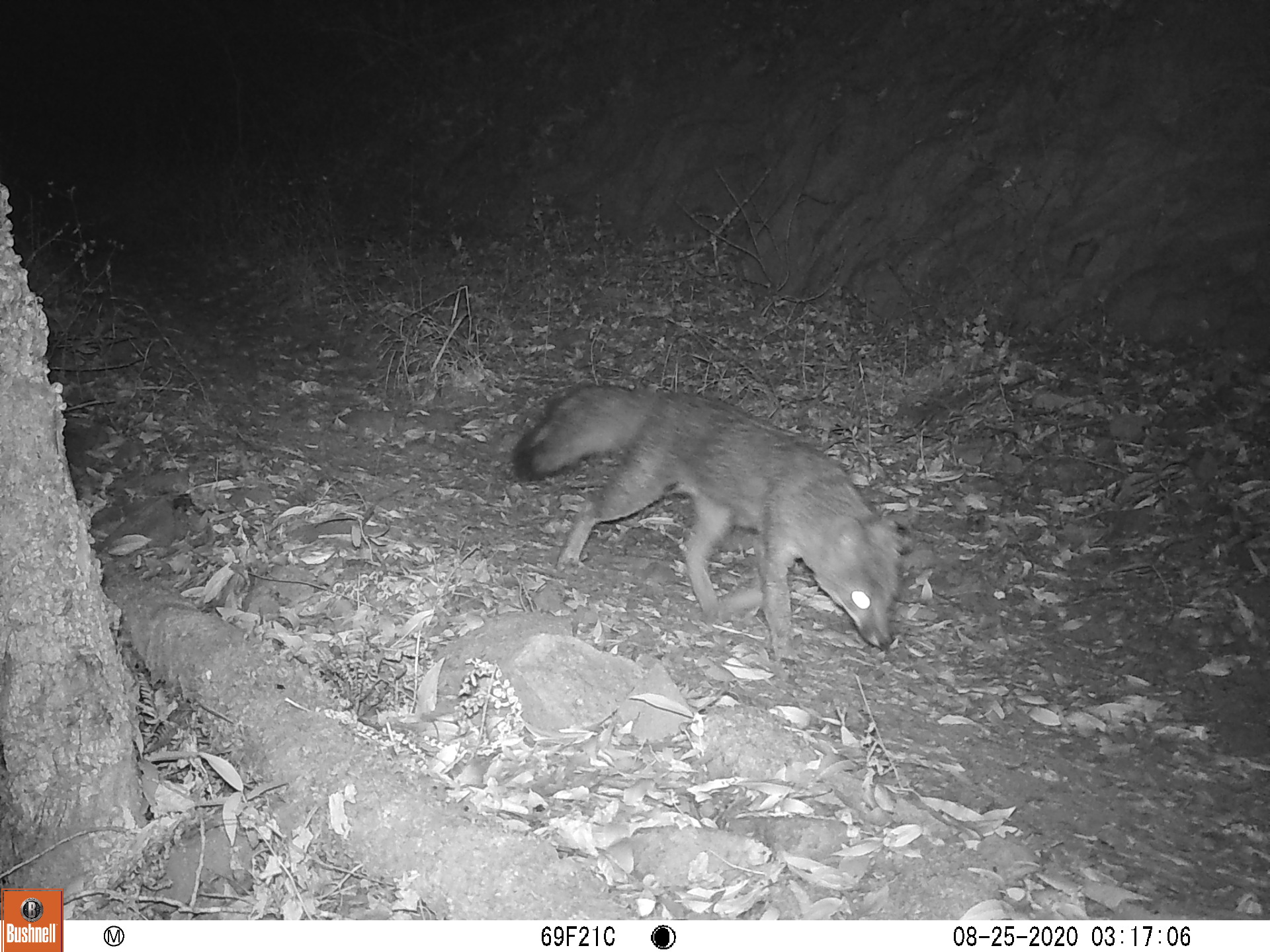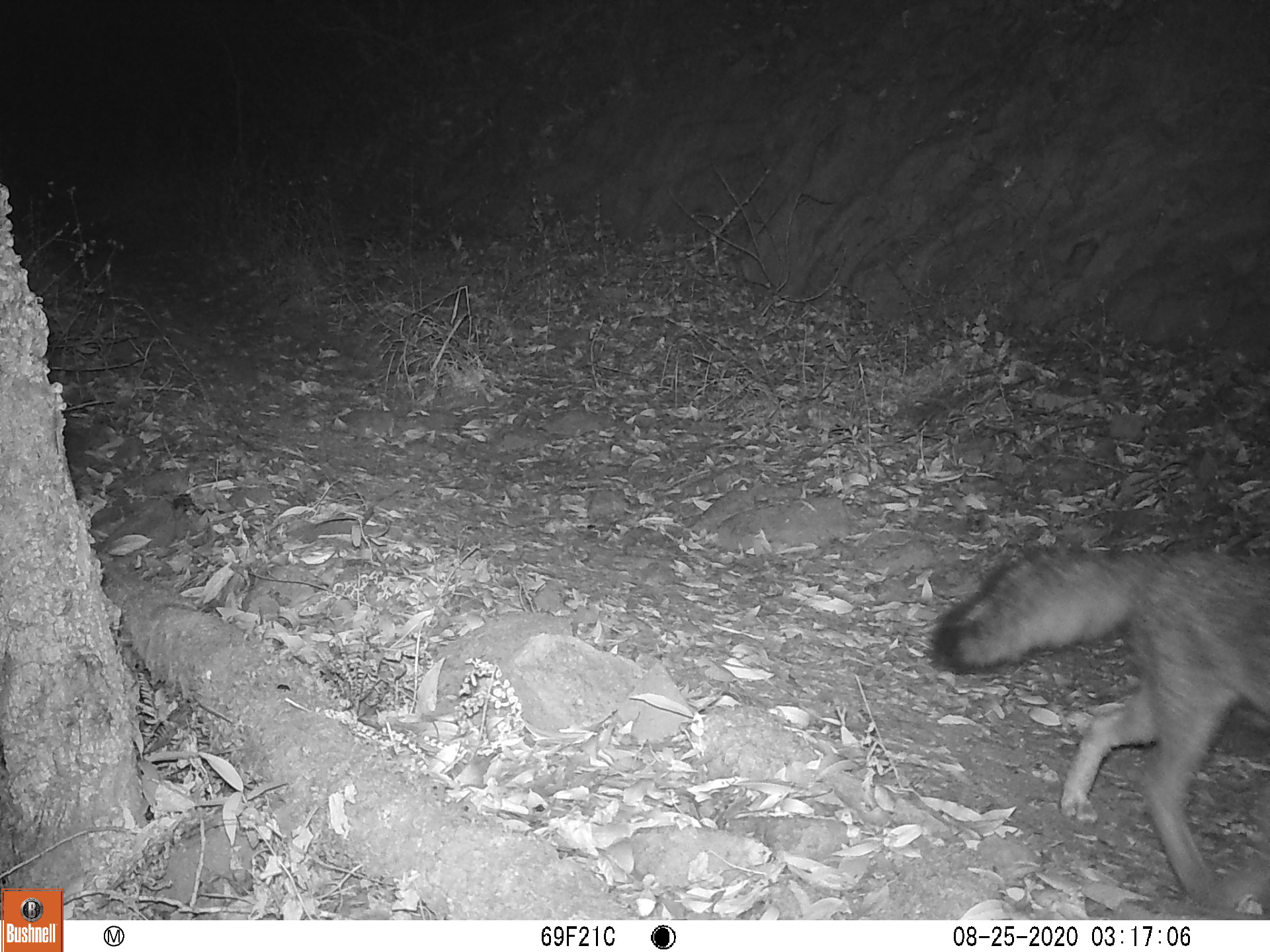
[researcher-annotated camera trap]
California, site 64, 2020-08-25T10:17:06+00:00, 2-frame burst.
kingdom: Animalia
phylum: Chordata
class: Mammalia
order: Carnivora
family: Canidae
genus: Urocyon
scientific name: Urocyon cinereoargenteus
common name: gray fox